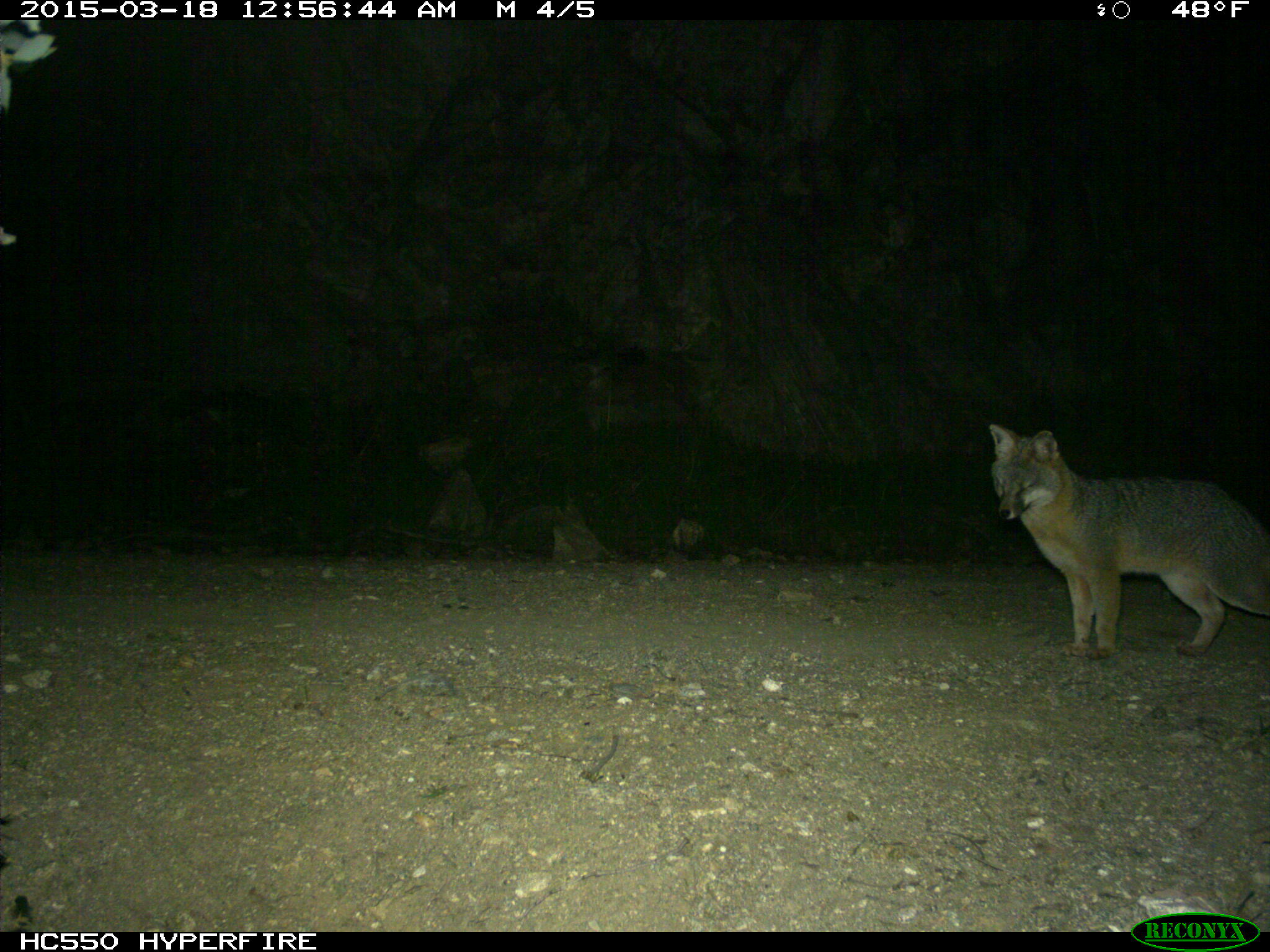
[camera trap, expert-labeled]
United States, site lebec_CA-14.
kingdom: Animalia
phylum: Chordata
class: Mammalia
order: Carnivora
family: Canidae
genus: Urocyon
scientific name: Urocyon cinereoargenteus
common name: gray fox